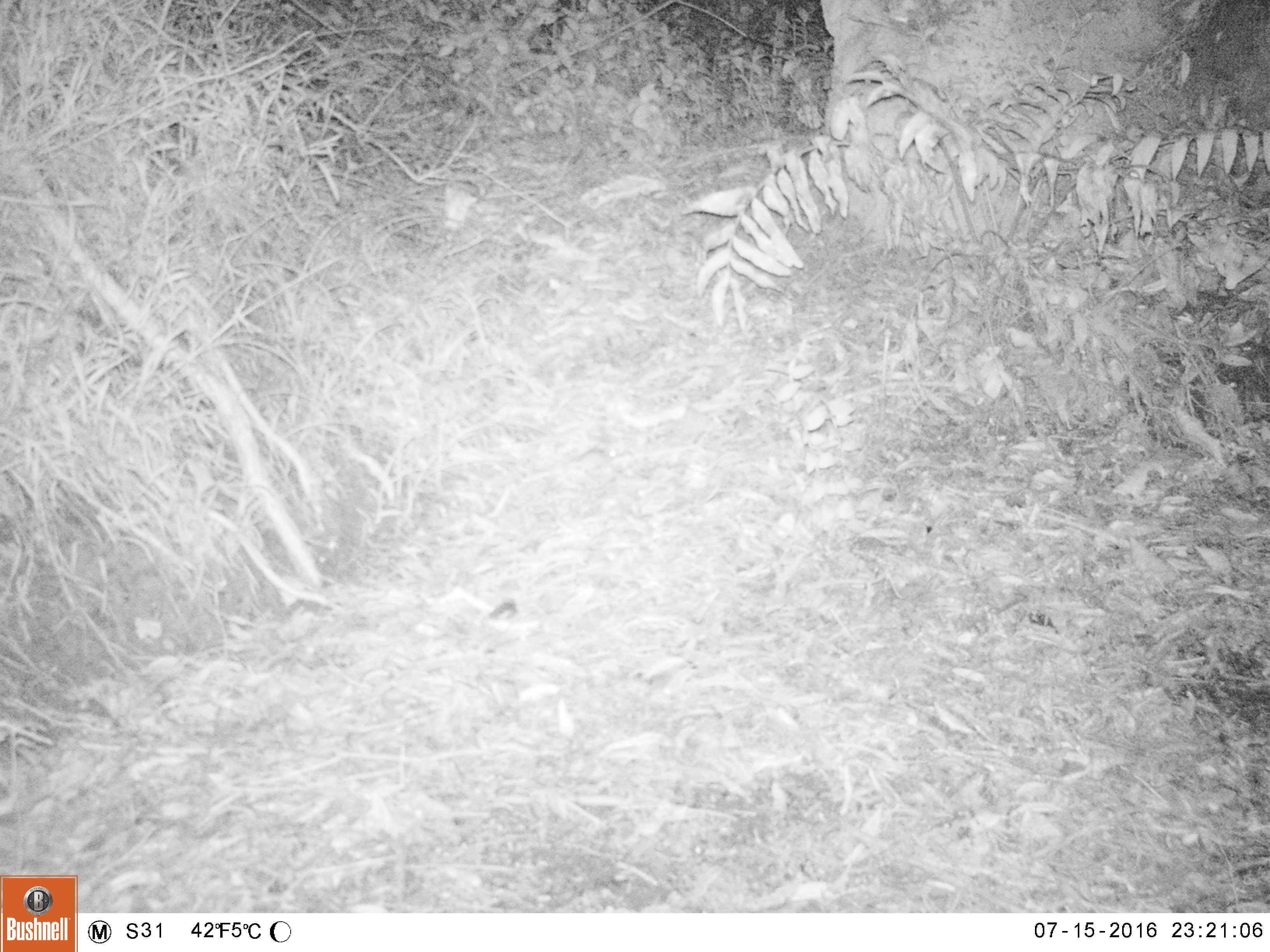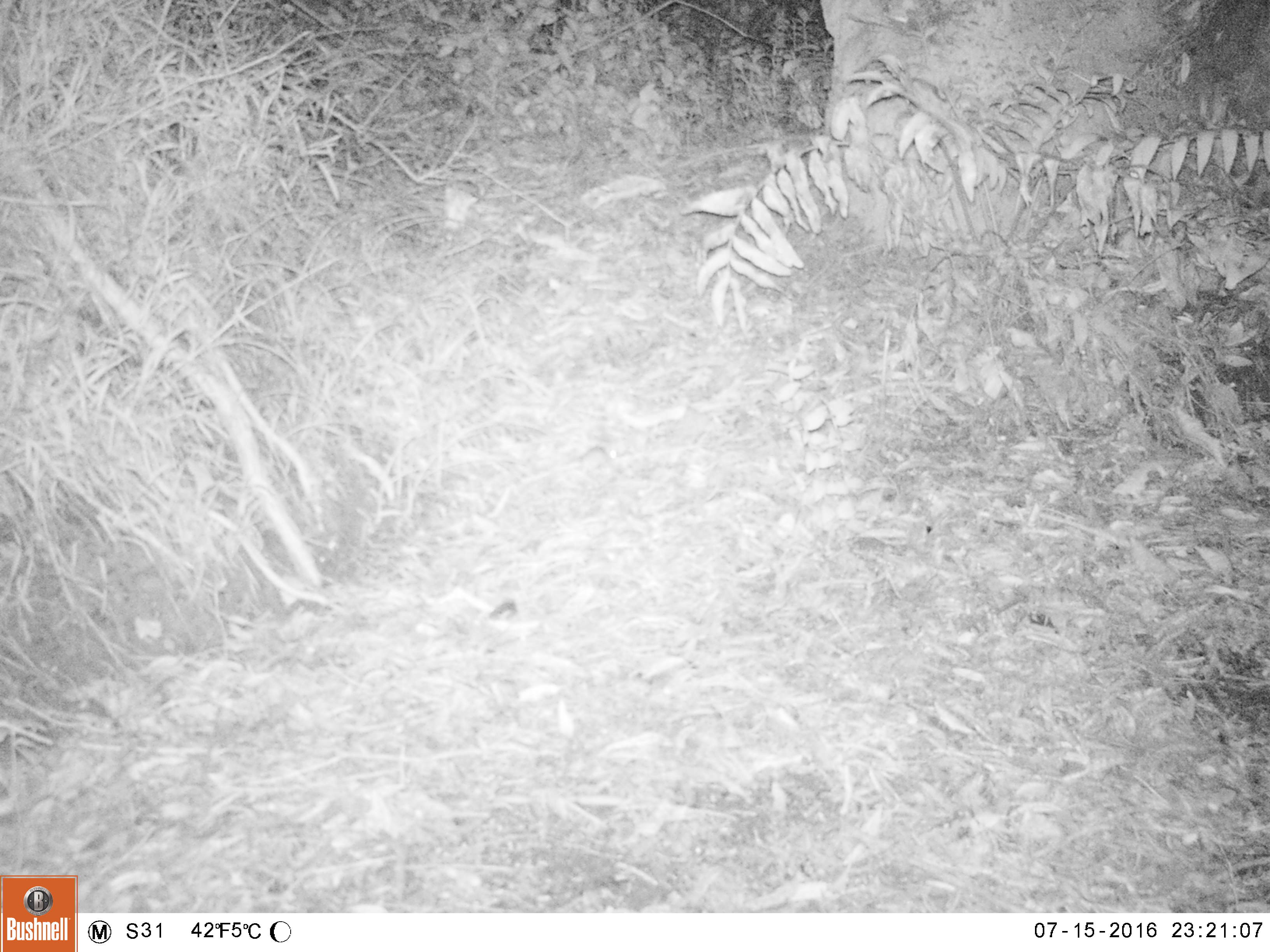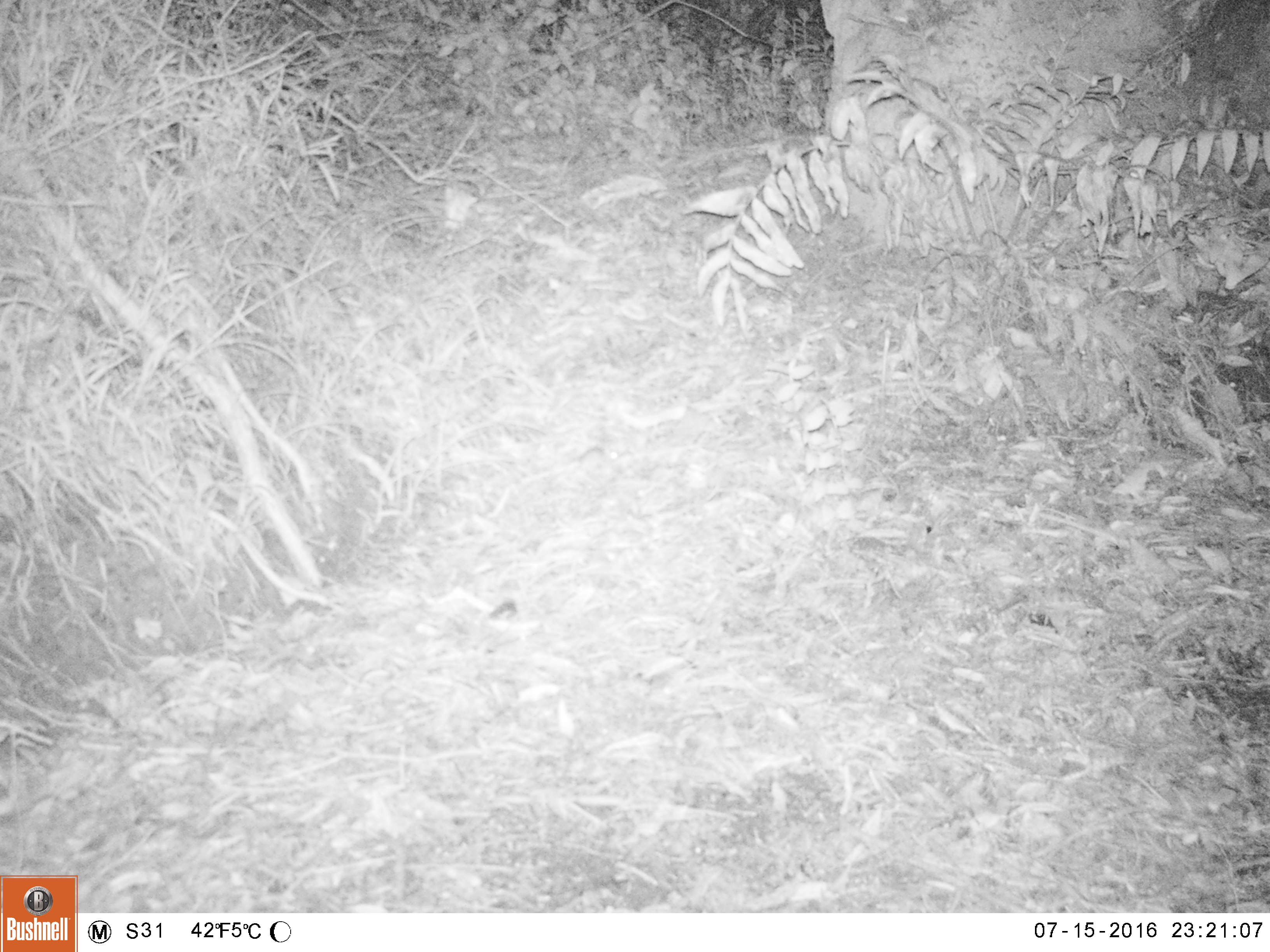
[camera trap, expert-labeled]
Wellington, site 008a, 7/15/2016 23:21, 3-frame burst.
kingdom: Animalia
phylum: Chordata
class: Mammalia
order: Rodentia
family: Muridae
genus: Mus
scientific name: Mus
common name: mouse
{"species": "mouse (Mus)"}